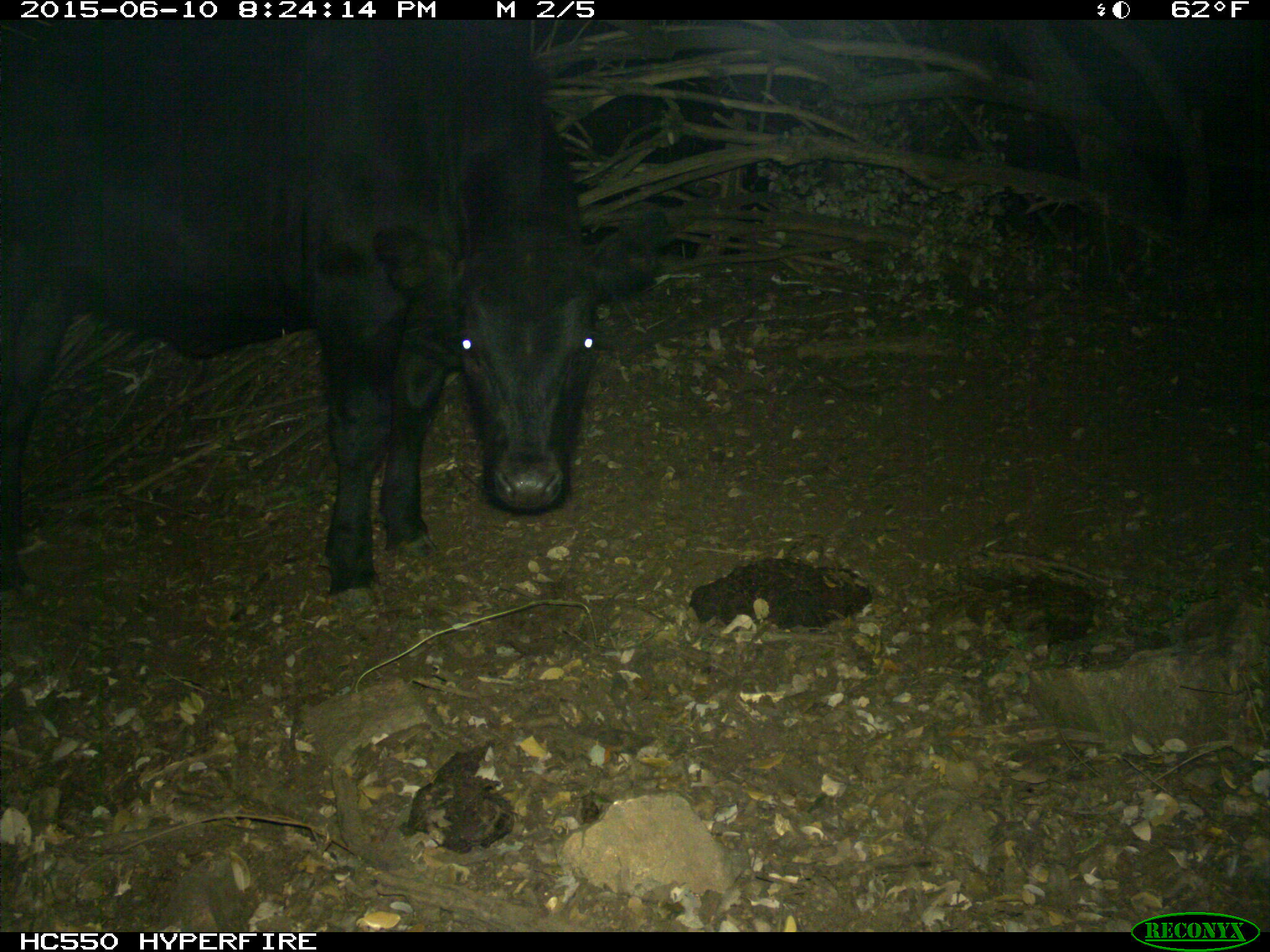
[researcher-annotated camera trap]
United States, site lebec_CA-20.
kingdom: Animalia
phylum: Chordata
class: Mammalia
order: Artiodactyla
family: Bovidae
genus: Bos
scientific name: Bos taurus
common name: domestic cow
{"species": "Bos taurus (domestic cow)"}